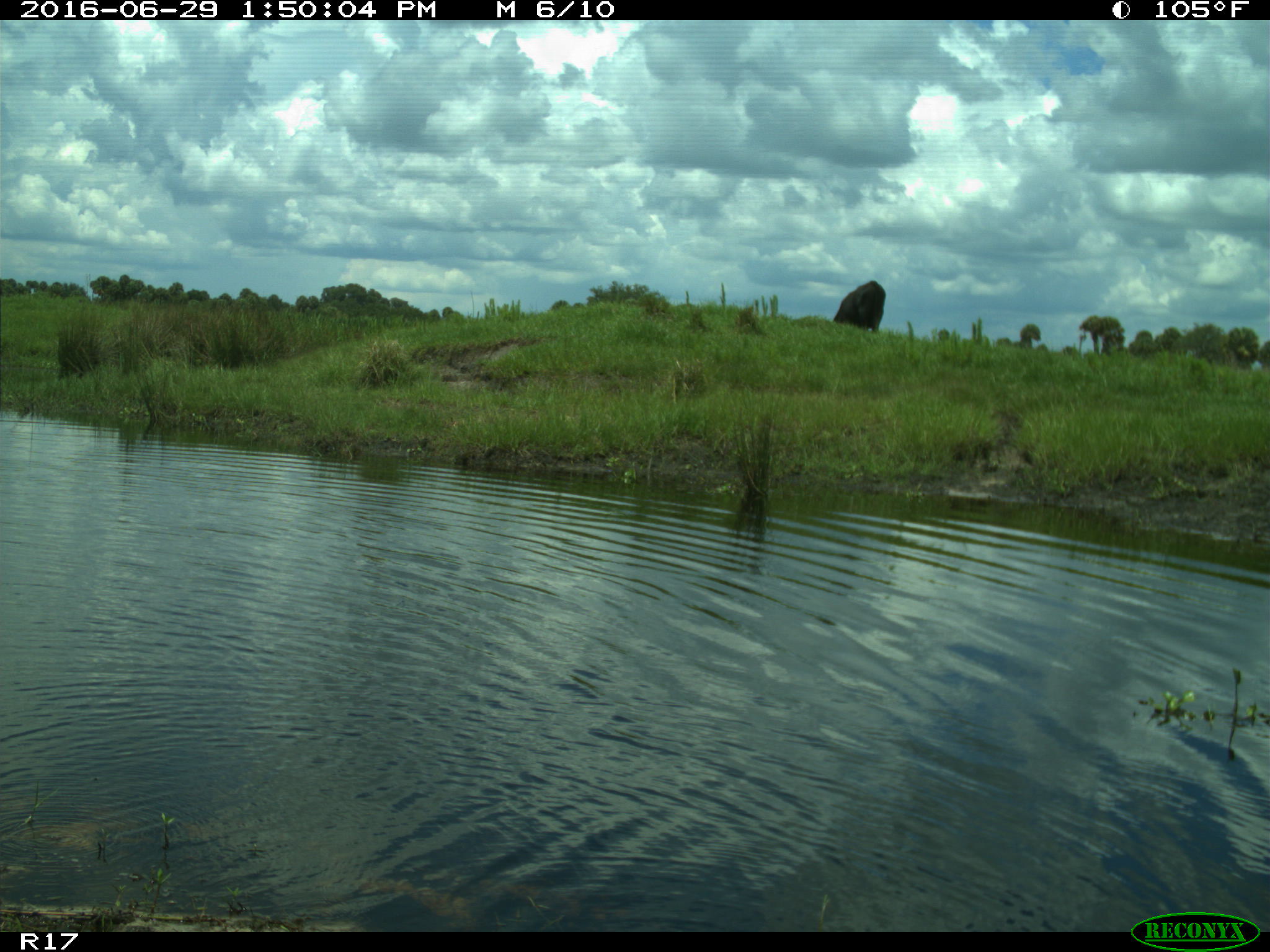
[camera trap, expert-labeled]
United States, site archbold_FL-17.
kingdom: Animalia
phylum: Chordata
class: Mammalia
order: Artiodactyla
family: Bovidae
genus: Bos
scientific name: Bos taurus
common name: domestic cow